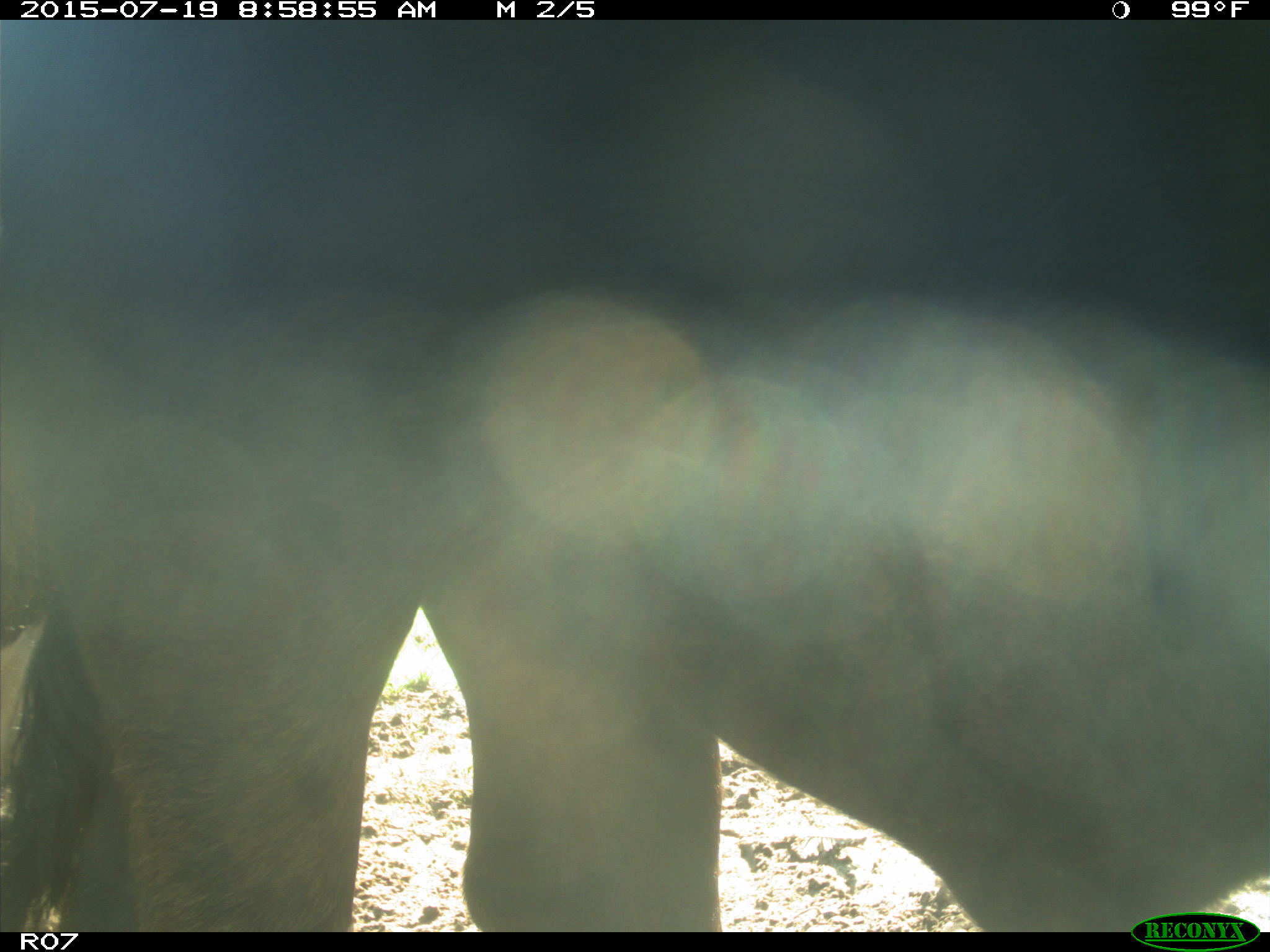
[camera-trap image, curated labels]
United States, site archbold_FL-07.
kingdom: Animalia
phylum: Chordata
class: Mammalia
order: Artiodactyla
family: Bovidae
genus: Bos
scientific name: Bos taurus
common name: domestic cow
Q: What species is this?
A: Bos taurus (domestic cow).